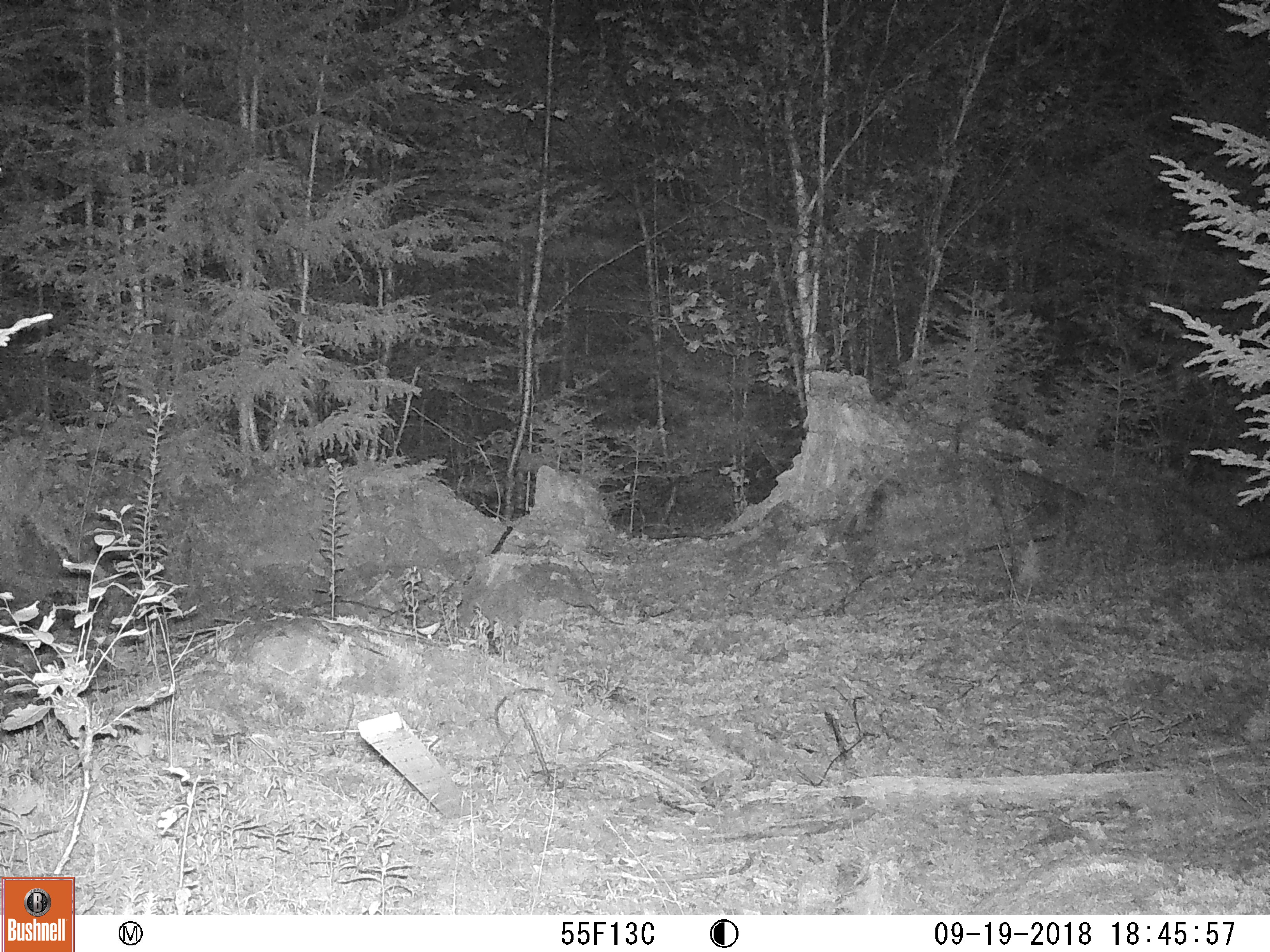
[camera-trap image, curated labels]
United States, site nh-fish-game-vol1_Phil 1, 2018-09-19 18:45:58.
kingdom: Animalia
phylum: Chordata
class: Mammalia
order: Lagomorpha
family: Leporidae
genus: Lepus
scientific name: Lepus americanus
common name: snowshoe hare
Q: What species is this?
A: Snowshoe hare (Lepus americanus).